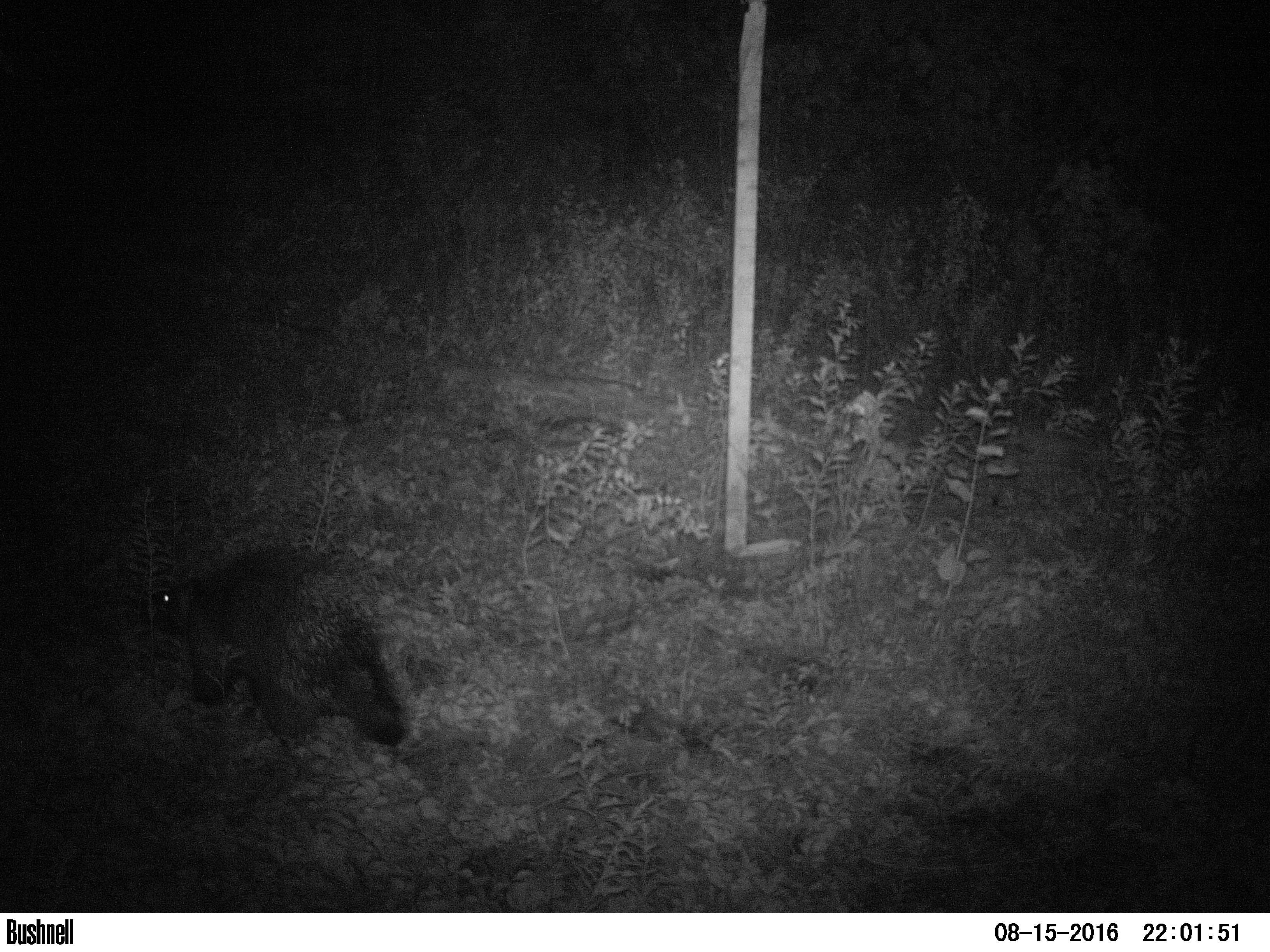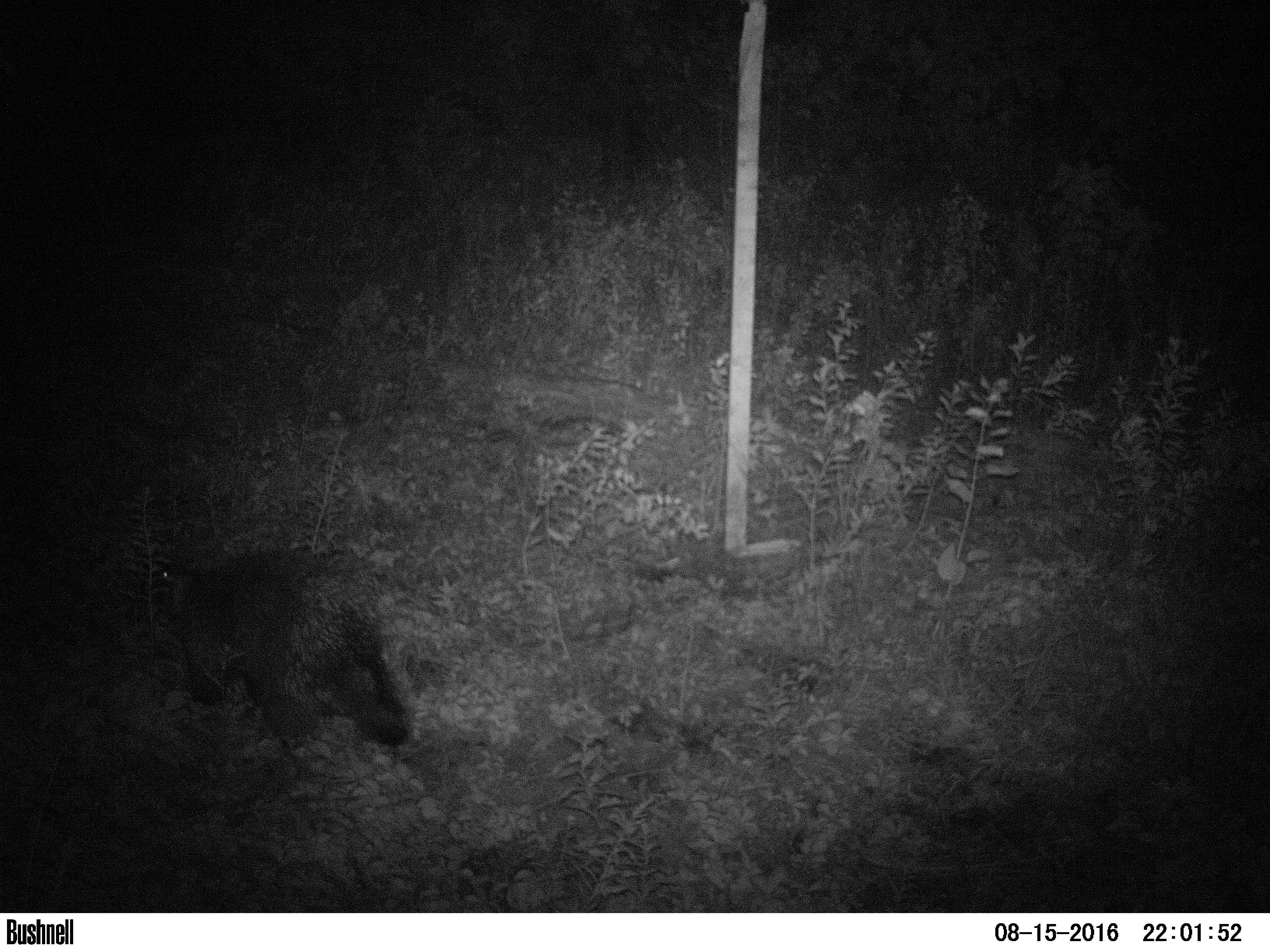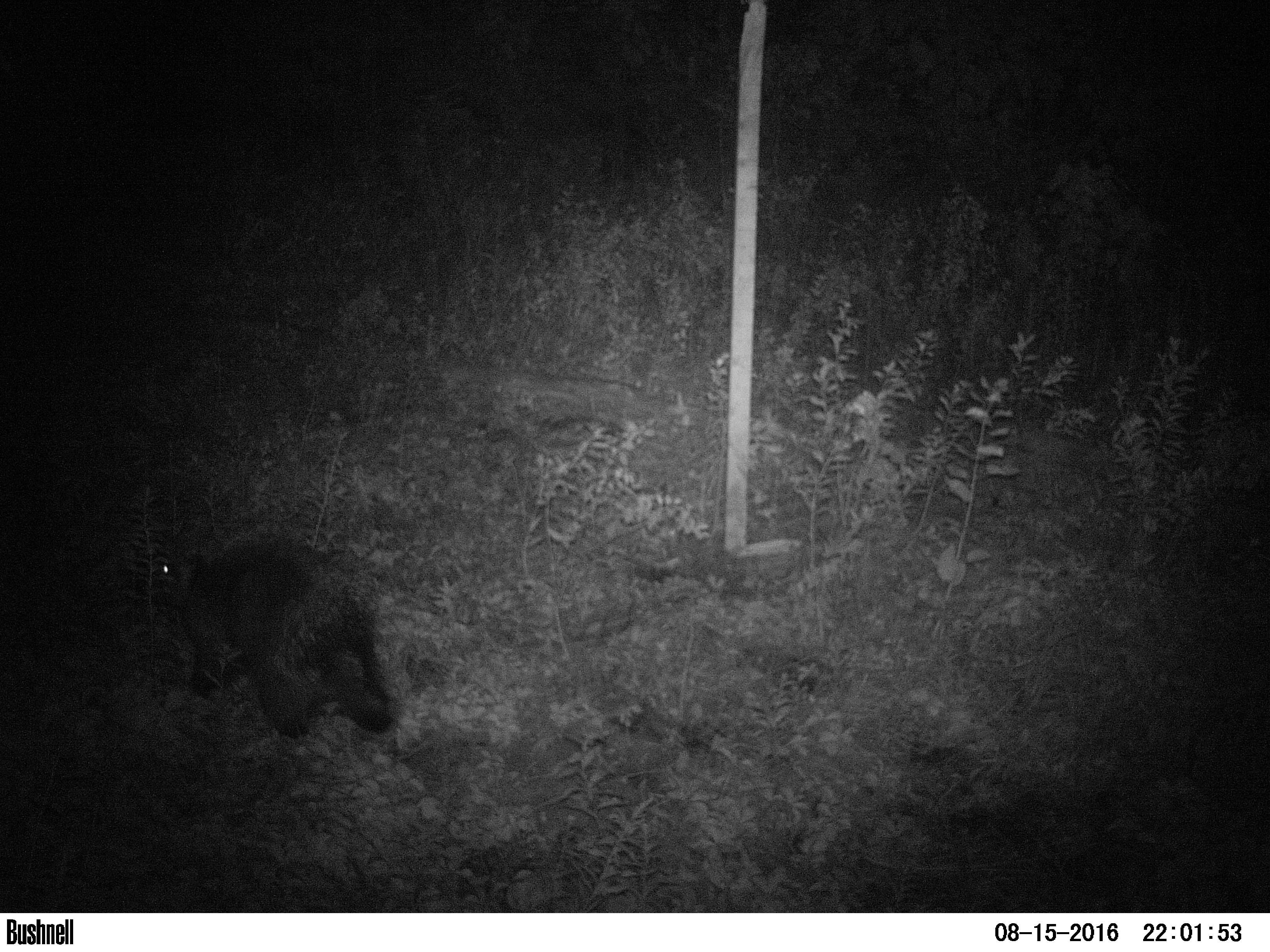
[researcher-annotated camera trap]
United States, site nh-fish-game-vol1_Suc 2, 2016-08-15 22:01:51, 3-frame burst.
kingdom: Animalia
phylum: Chordata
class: Mammalia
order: Rodentia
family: Erethizontidae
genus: Erethizon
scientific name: Erethizon dorsatum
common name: porcupine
Porcupine (Erethizon dorsatum).